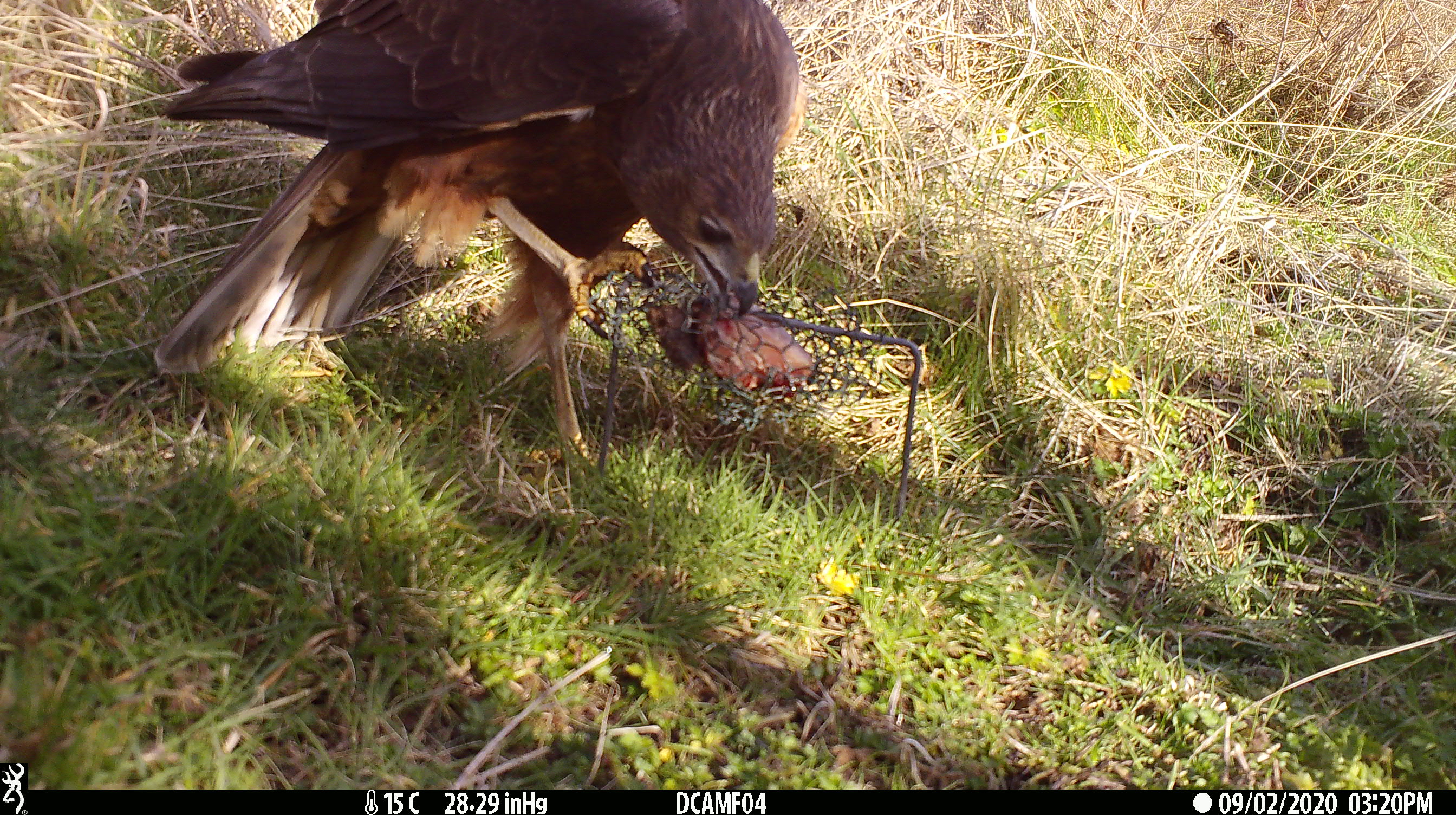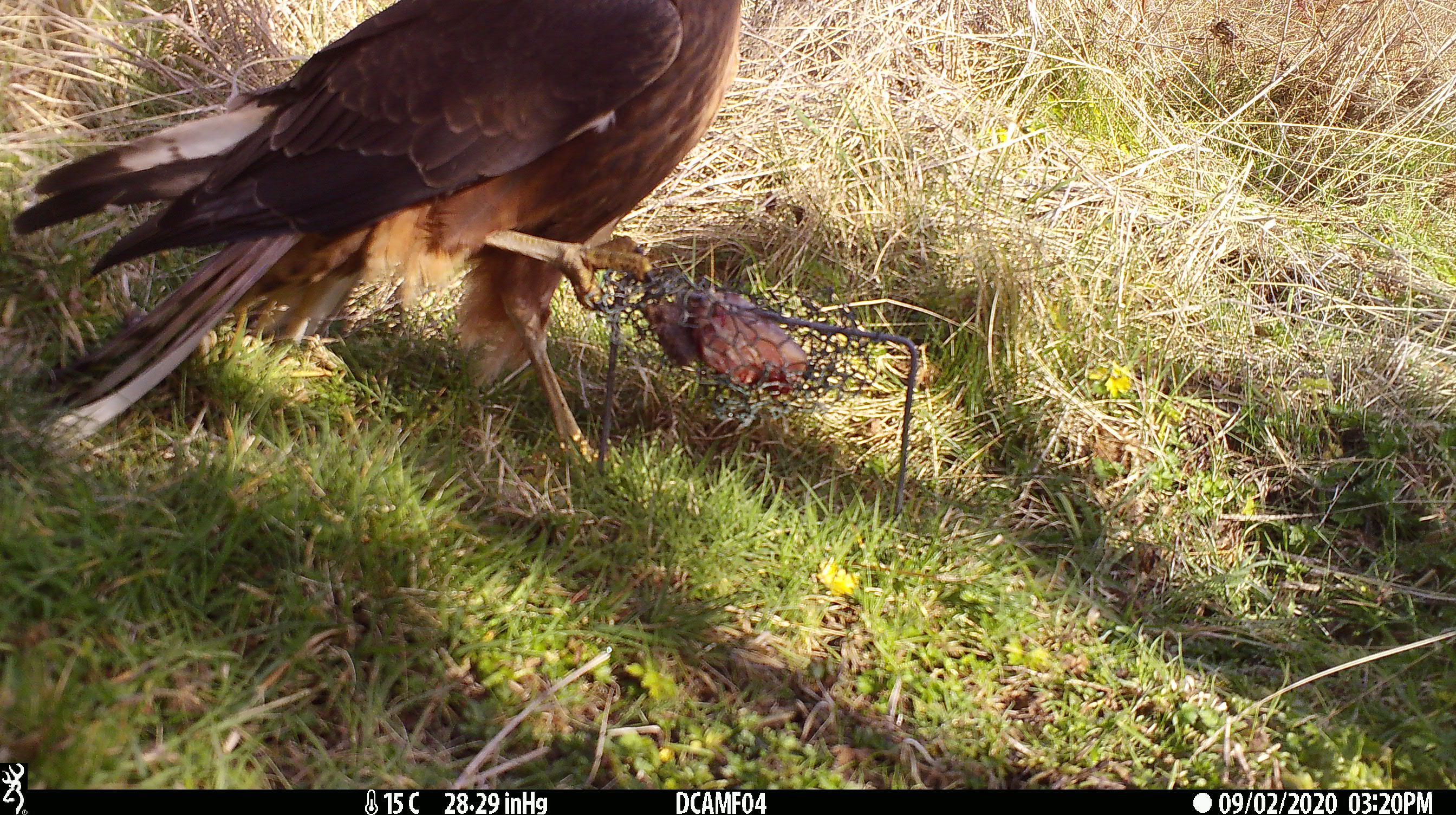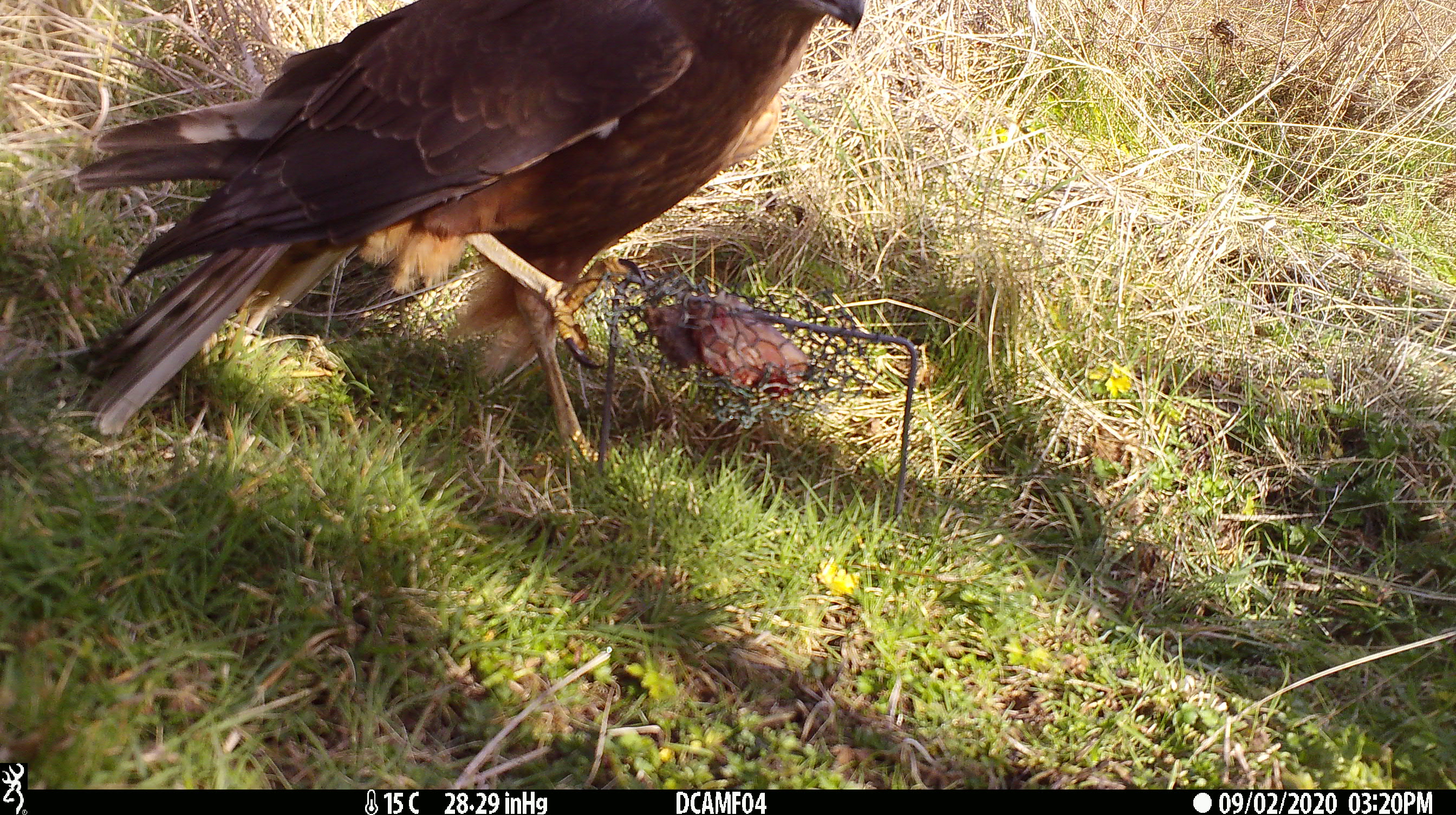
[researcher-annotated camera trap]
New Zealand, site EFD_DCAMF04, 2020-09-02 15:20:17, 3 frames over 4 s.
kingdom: Animalia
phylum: Chordata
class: Aves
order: Accipitriformes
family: Accipitridae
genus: Circus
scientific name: Circus approximans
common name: swamp harrier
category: harrier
Harrier (swamp harrier) (Circus approximans).